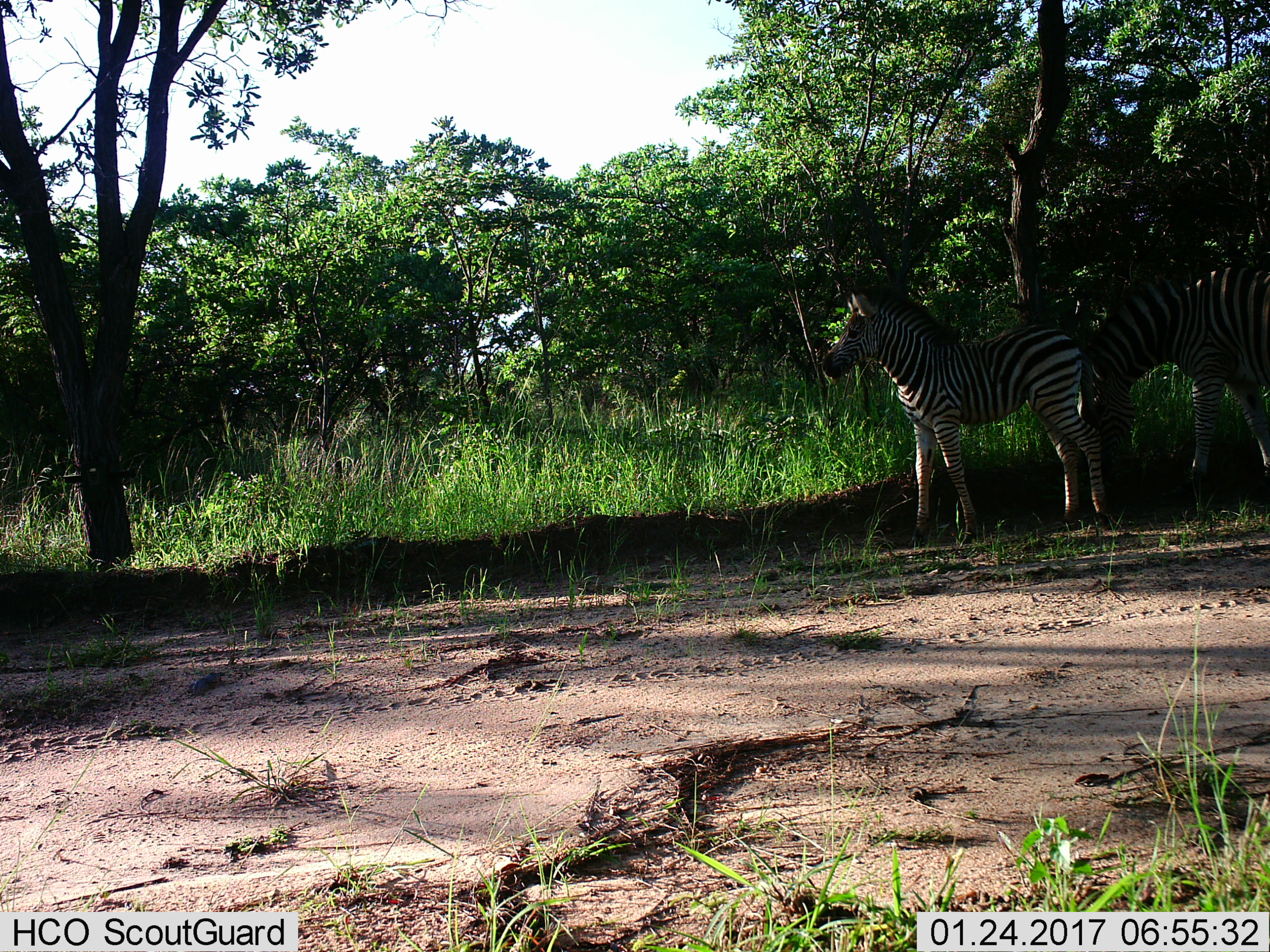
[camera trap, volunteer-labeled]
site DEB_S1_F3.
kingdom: Animalia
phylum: Chordata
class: Mammalia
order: Perissodactyla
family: Equidae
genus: Equus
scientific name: Equus quagga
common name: plains zebra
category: zebraplains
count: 2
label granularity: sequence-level